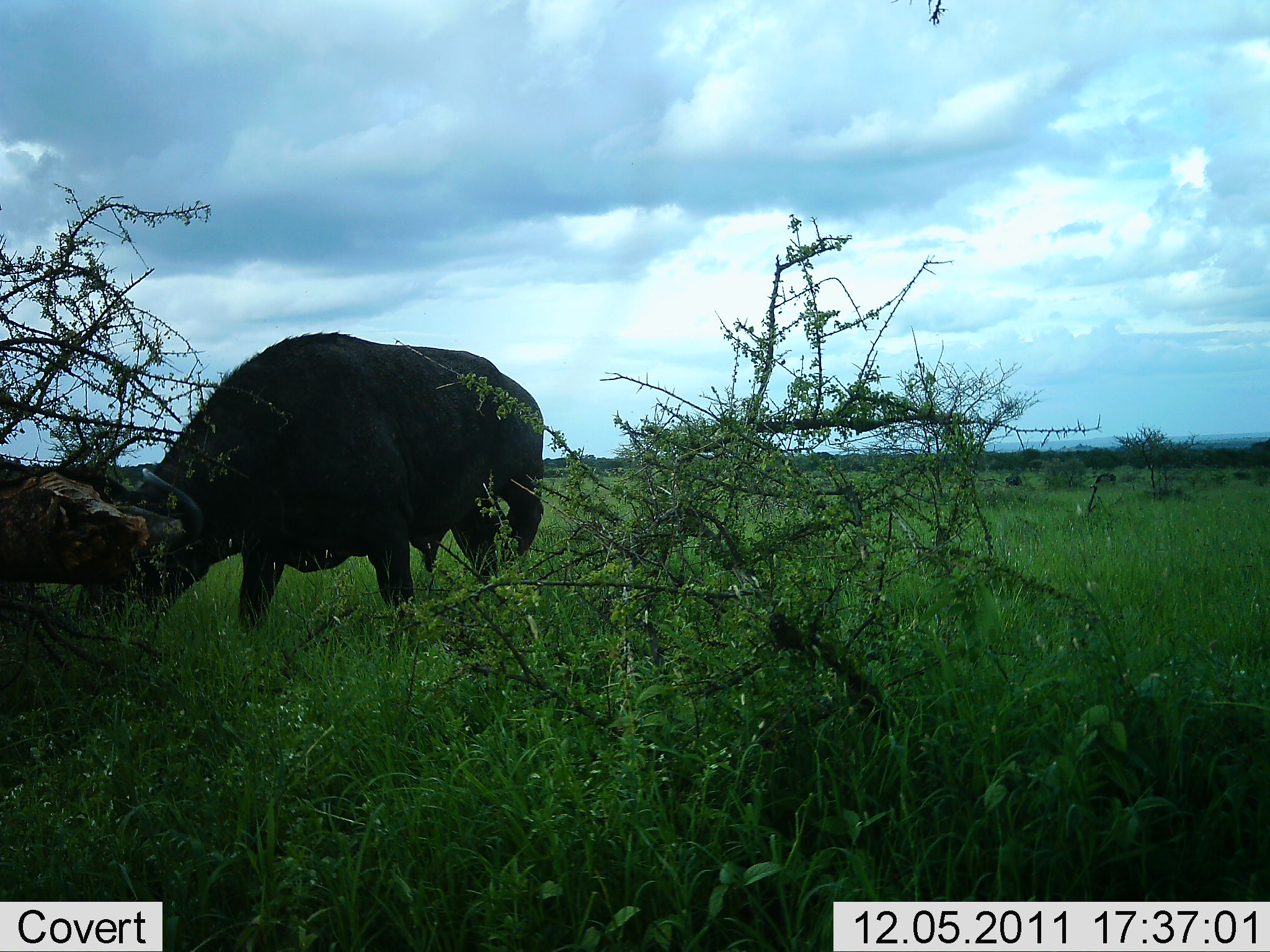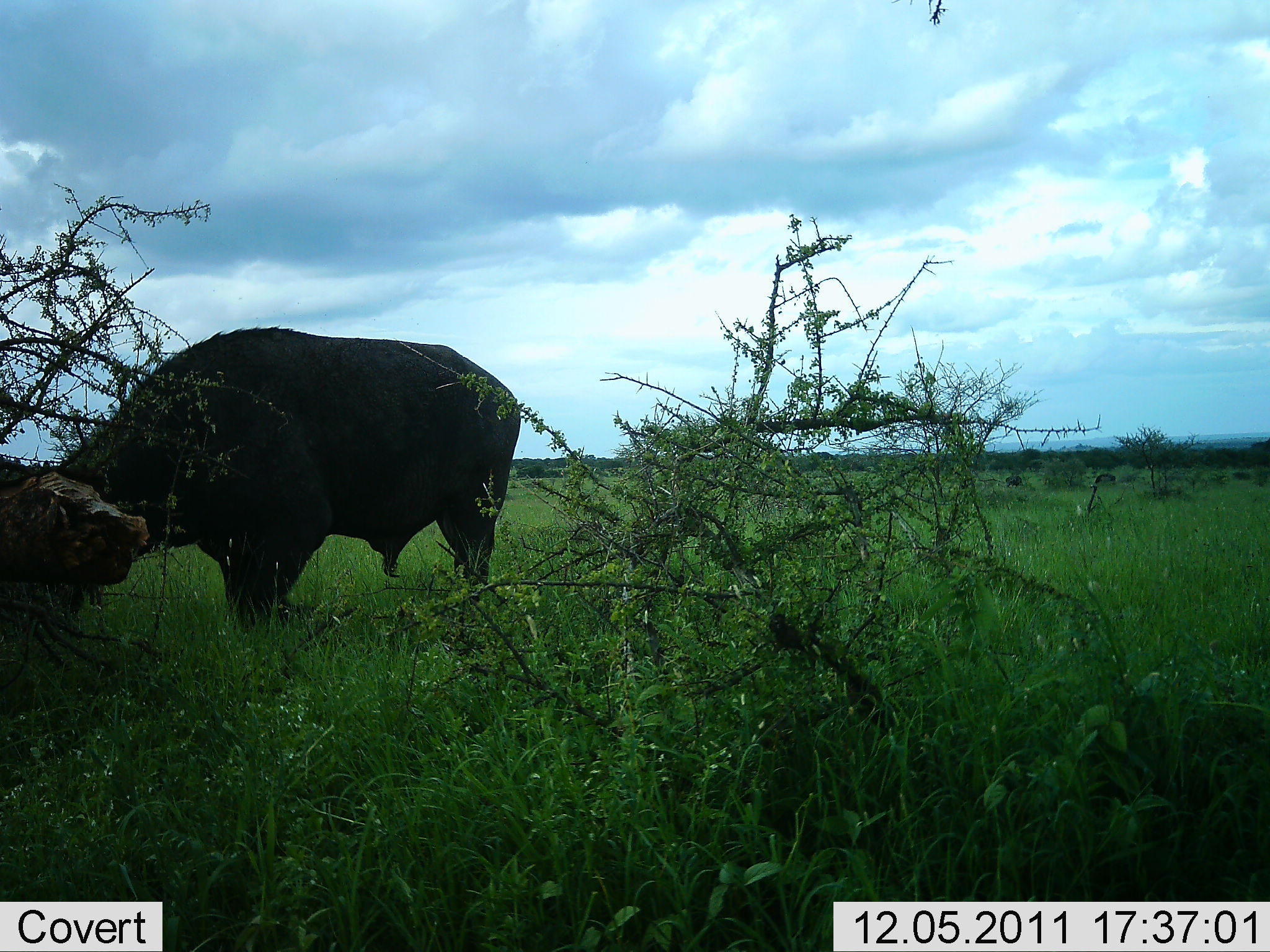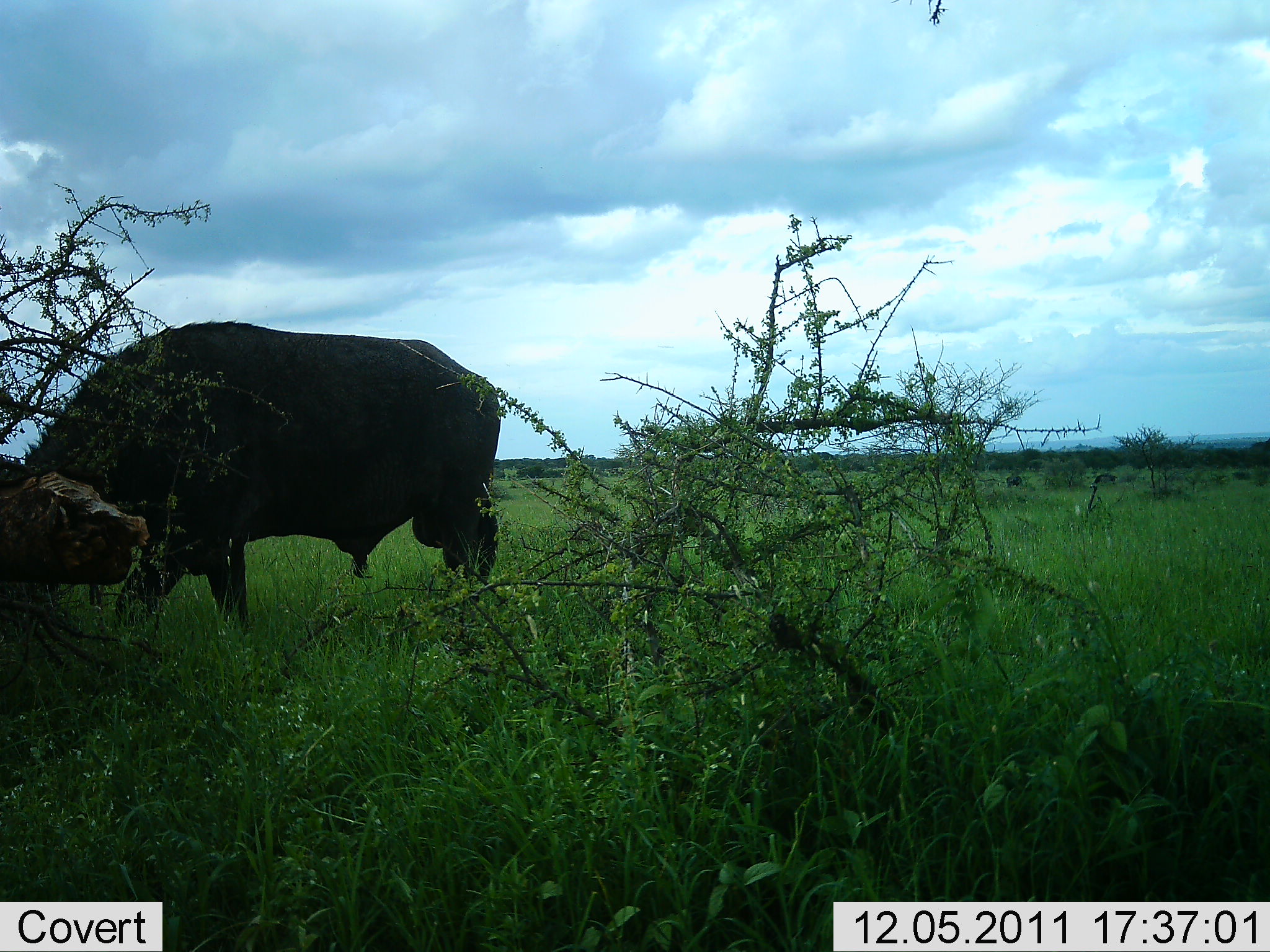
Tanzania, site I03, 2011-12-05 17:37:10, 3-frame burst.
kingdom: Animalia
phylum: Chordata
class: Mammalia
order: Artiodactyla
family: Bovidae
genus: Syncerus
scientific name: Syncerus caffer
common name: cape buffalo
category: buffalo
Buffalo (cape buffalo) (Syncerus caffer), count 1. Behavior (volunteer vote fractions): standing 0%, resting 0%, moving 36%, interacting 9%. Young present (vote fraction): 0%. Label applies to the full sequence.